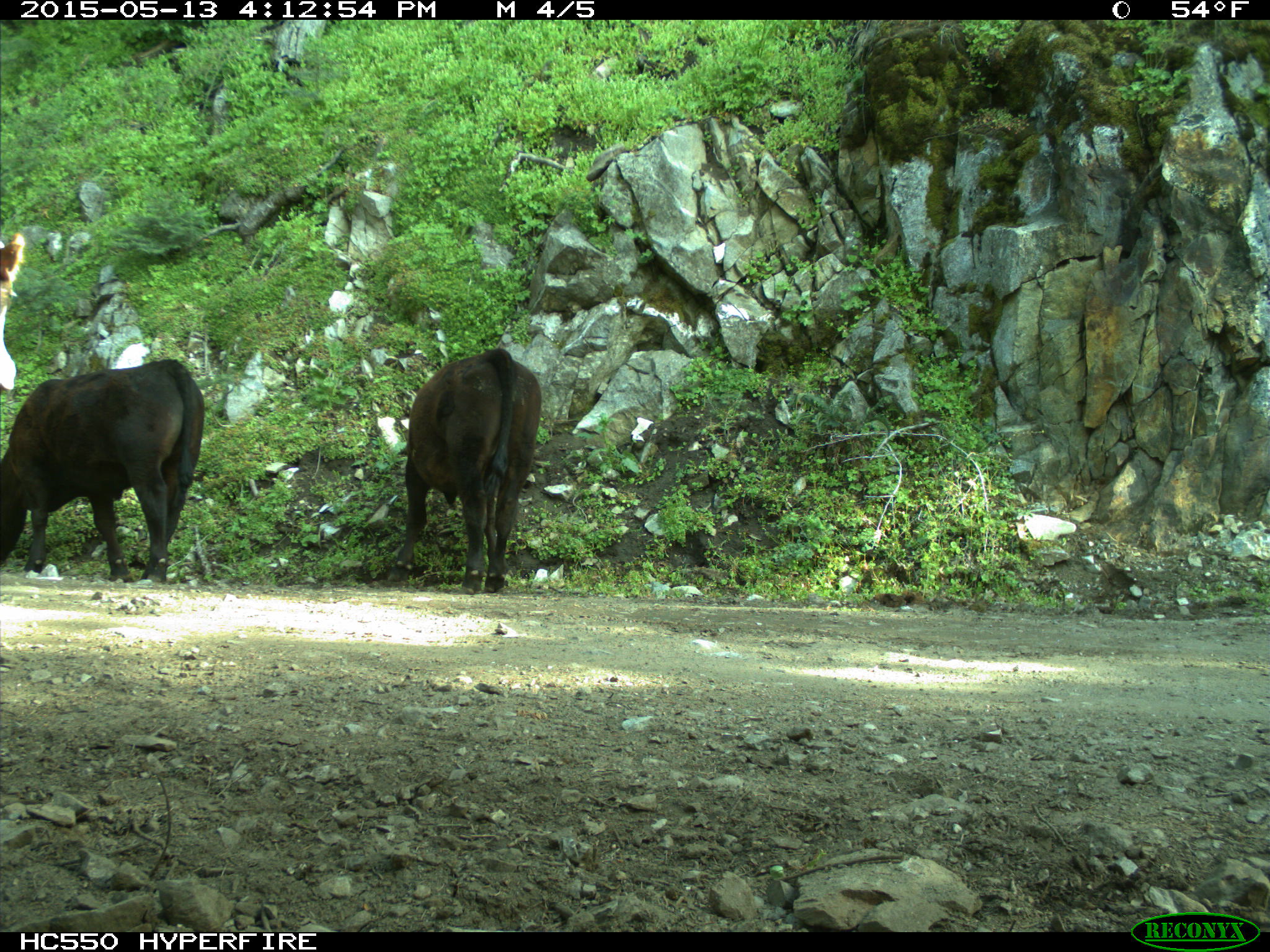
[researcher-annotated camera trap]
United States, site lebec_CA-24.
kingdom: Animalia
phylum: Chordata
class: Mammalia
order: Artiodactyla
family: Bovidae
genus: Bos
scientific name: Bos taurus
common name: domestic cow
Bos taurus (domestic cow).